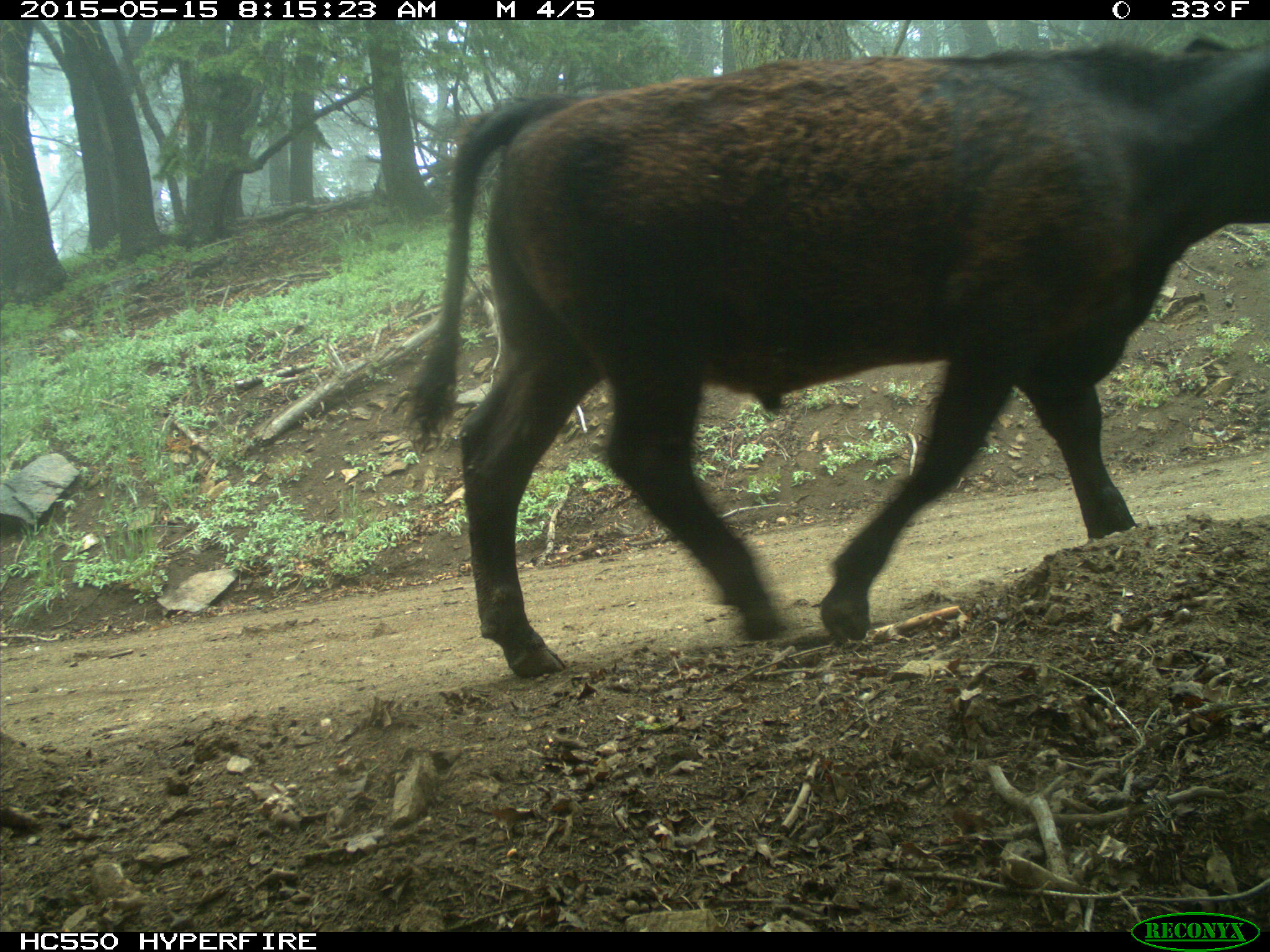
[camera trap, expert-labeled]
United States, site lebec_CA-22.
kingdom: Animalia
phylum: Chordata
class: Mammalia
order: Artiodactyla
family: Bovidae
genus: Bos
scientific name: Bos taurus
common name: domestic cow